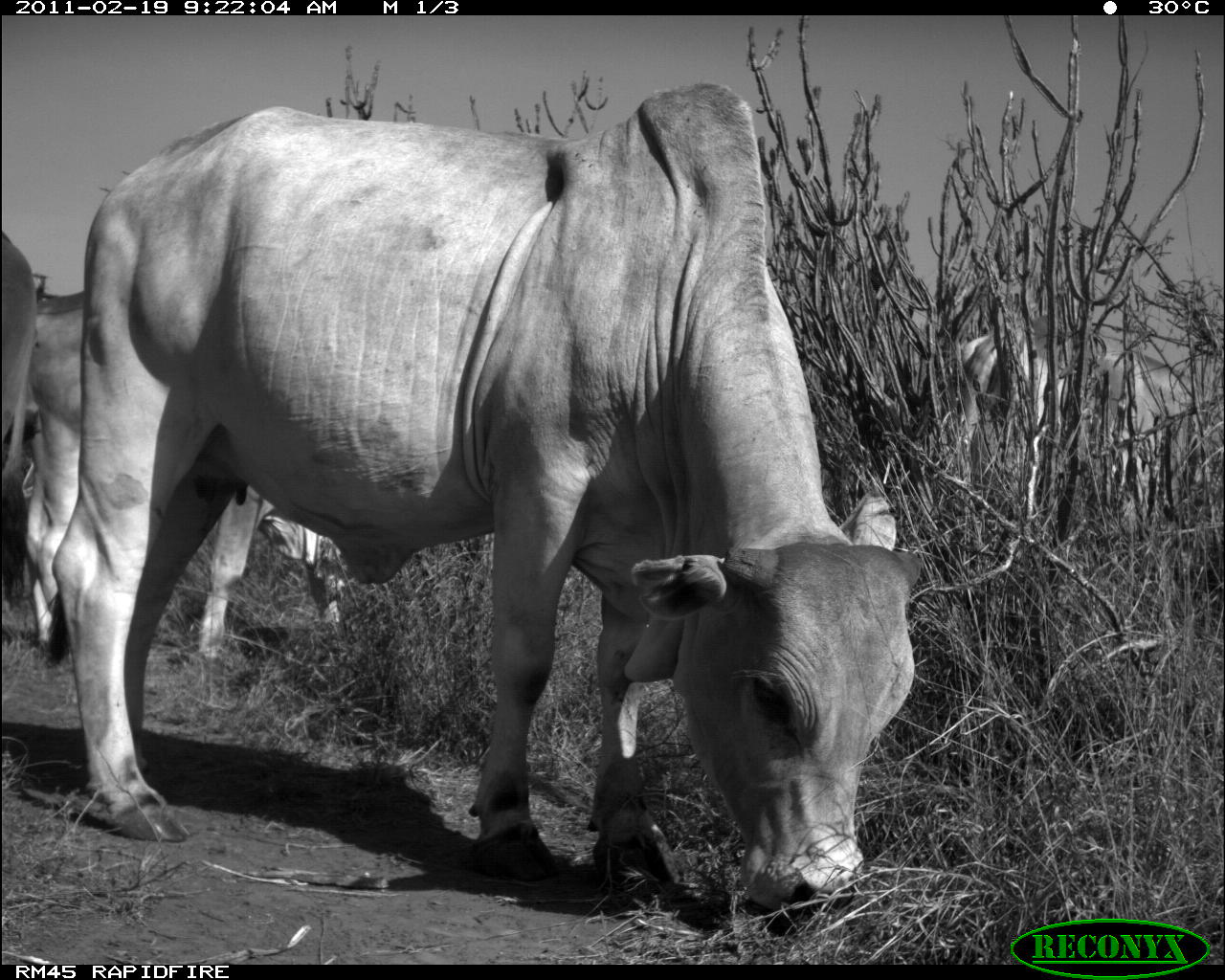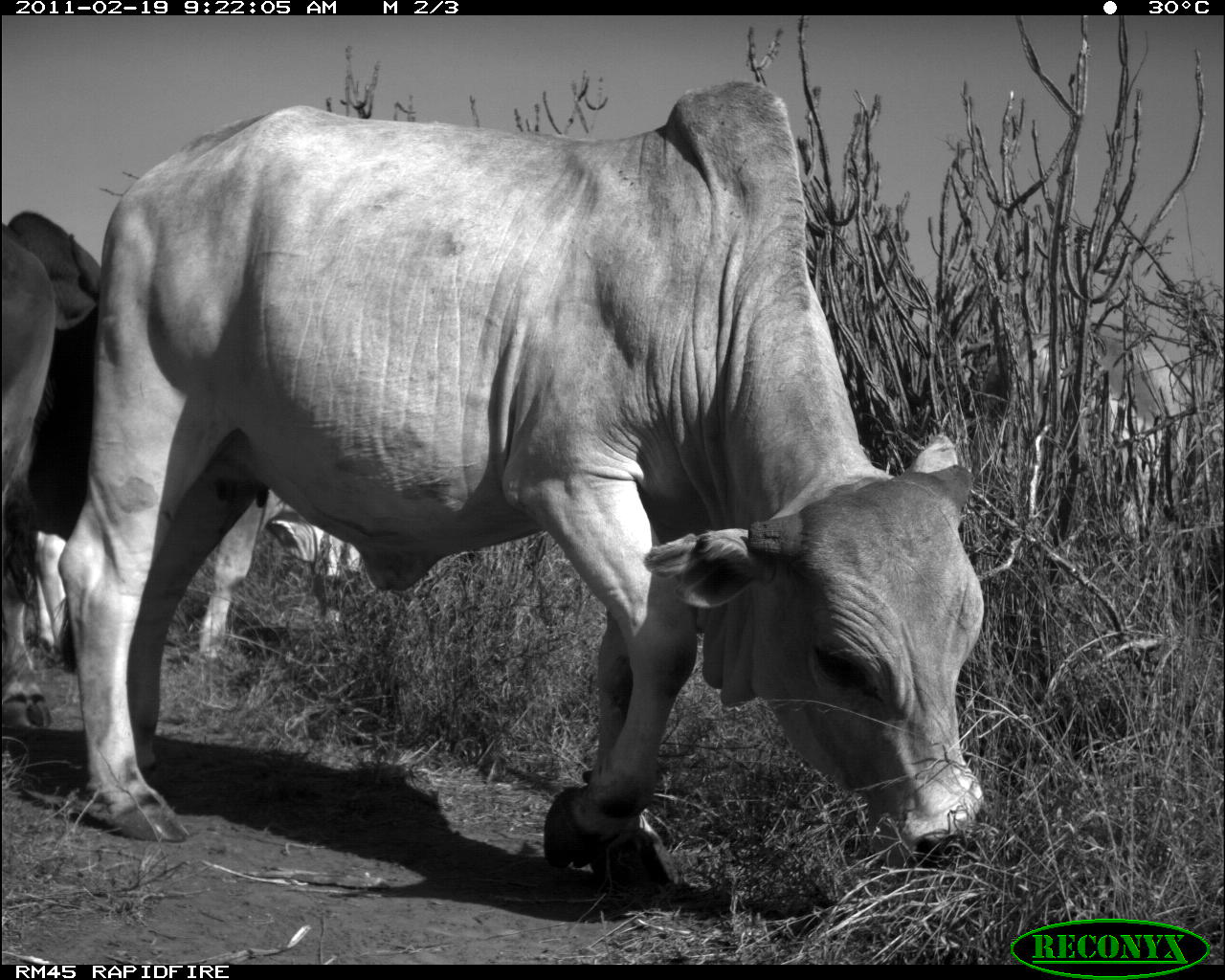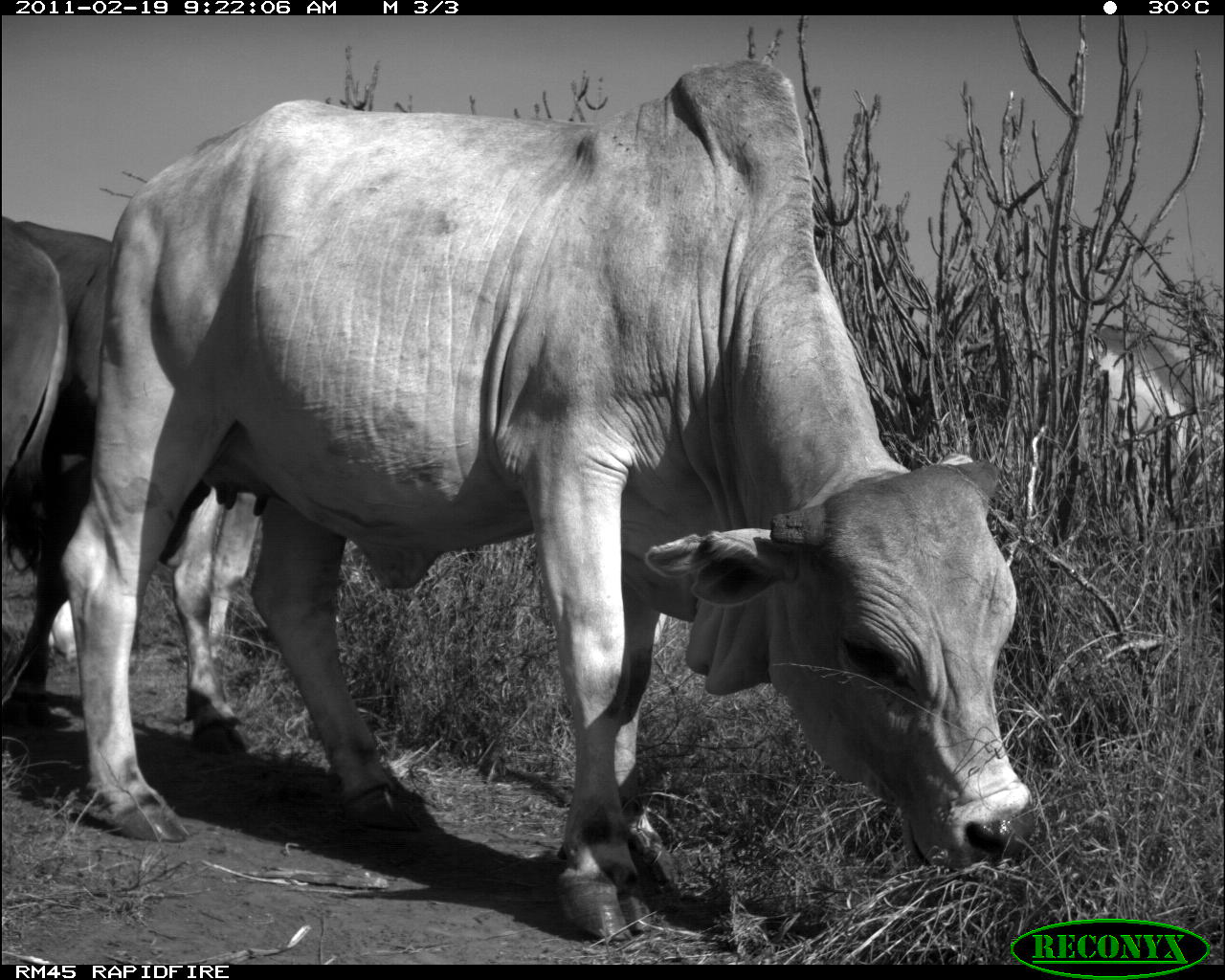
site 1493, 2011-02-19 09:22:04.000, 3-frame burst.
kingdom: Animalia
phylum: Chordata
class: Mammalia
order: Artiodactyla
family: Bovidae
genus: Bos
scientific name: Bos taurus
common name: domestic cattle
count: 3